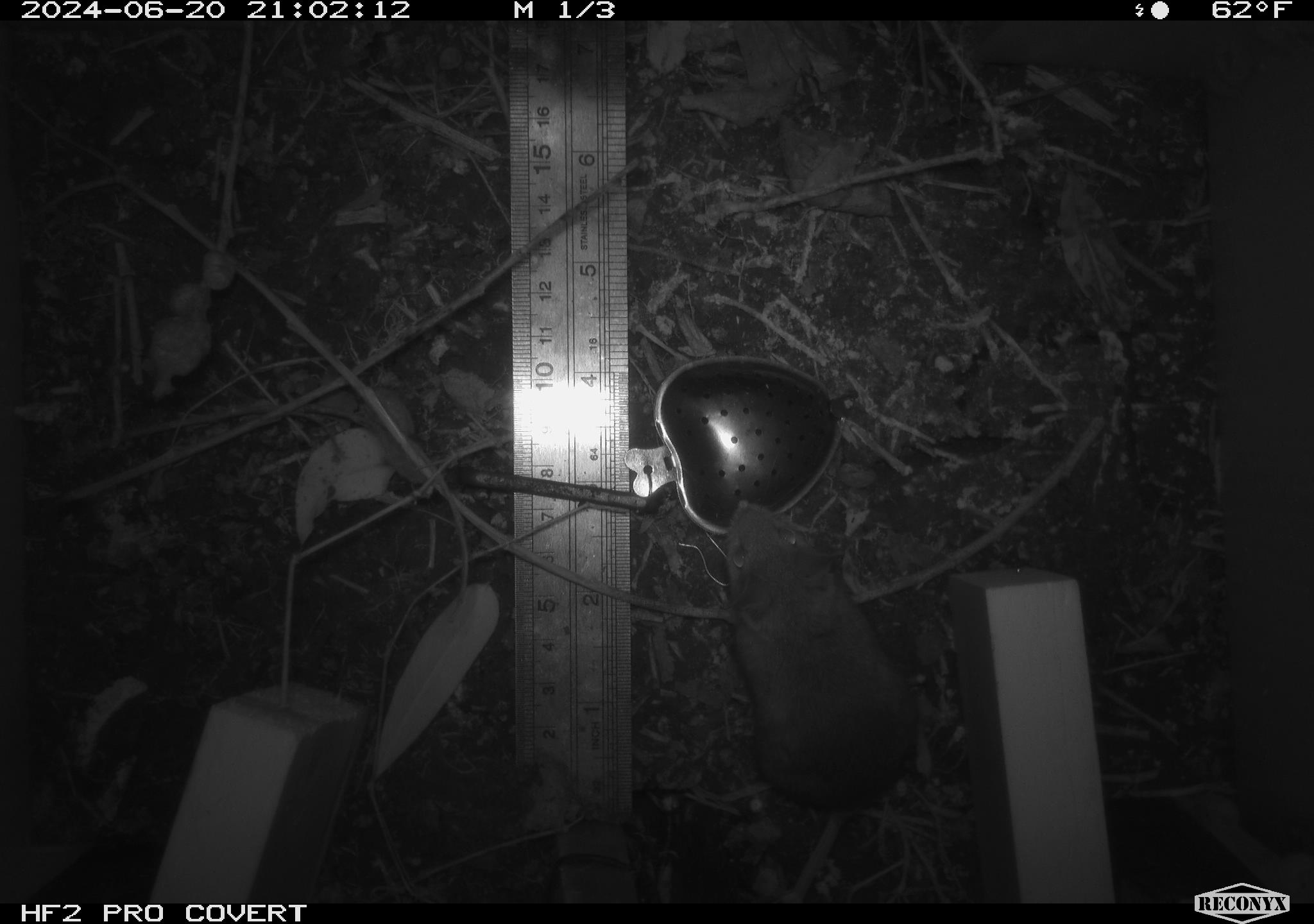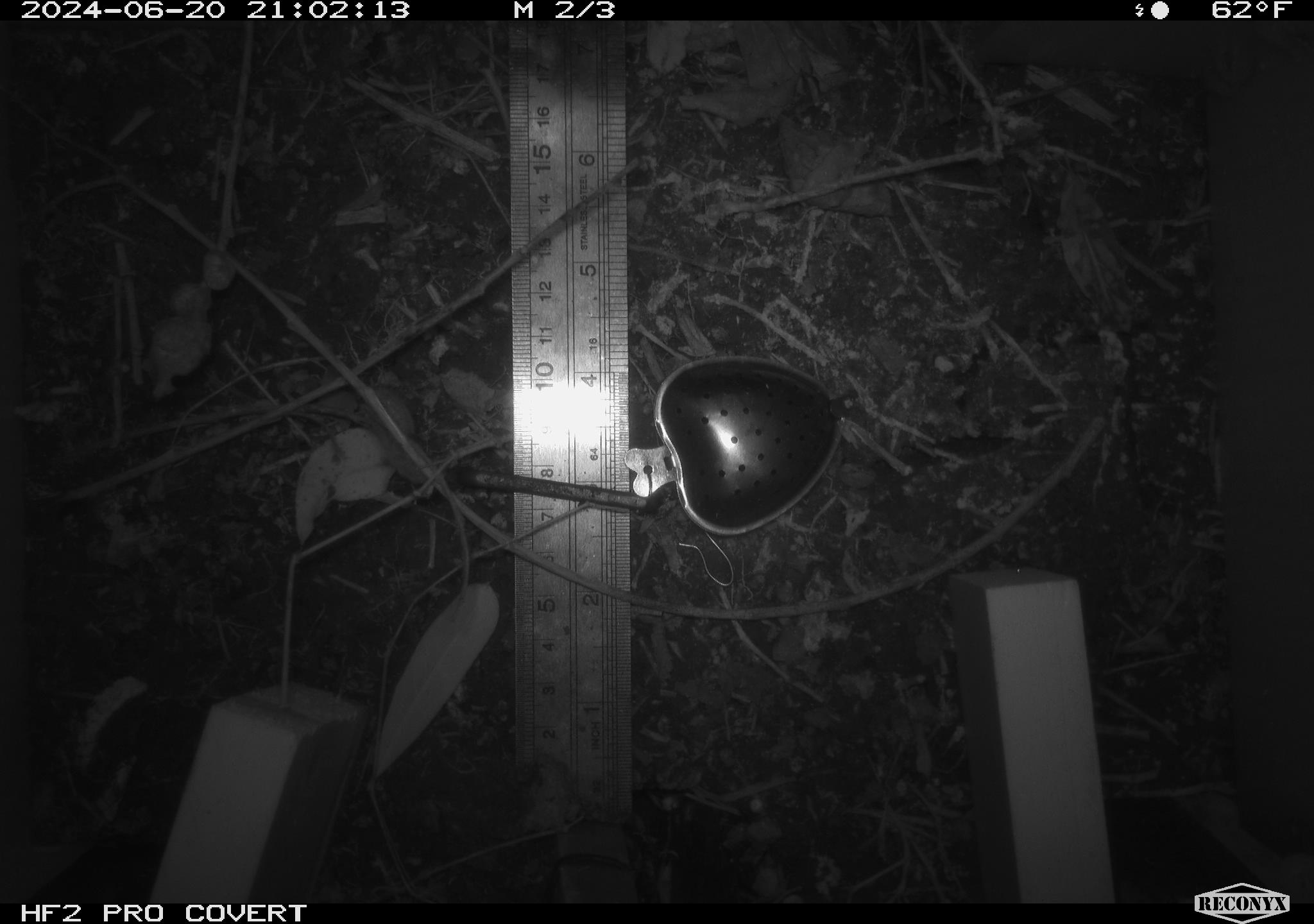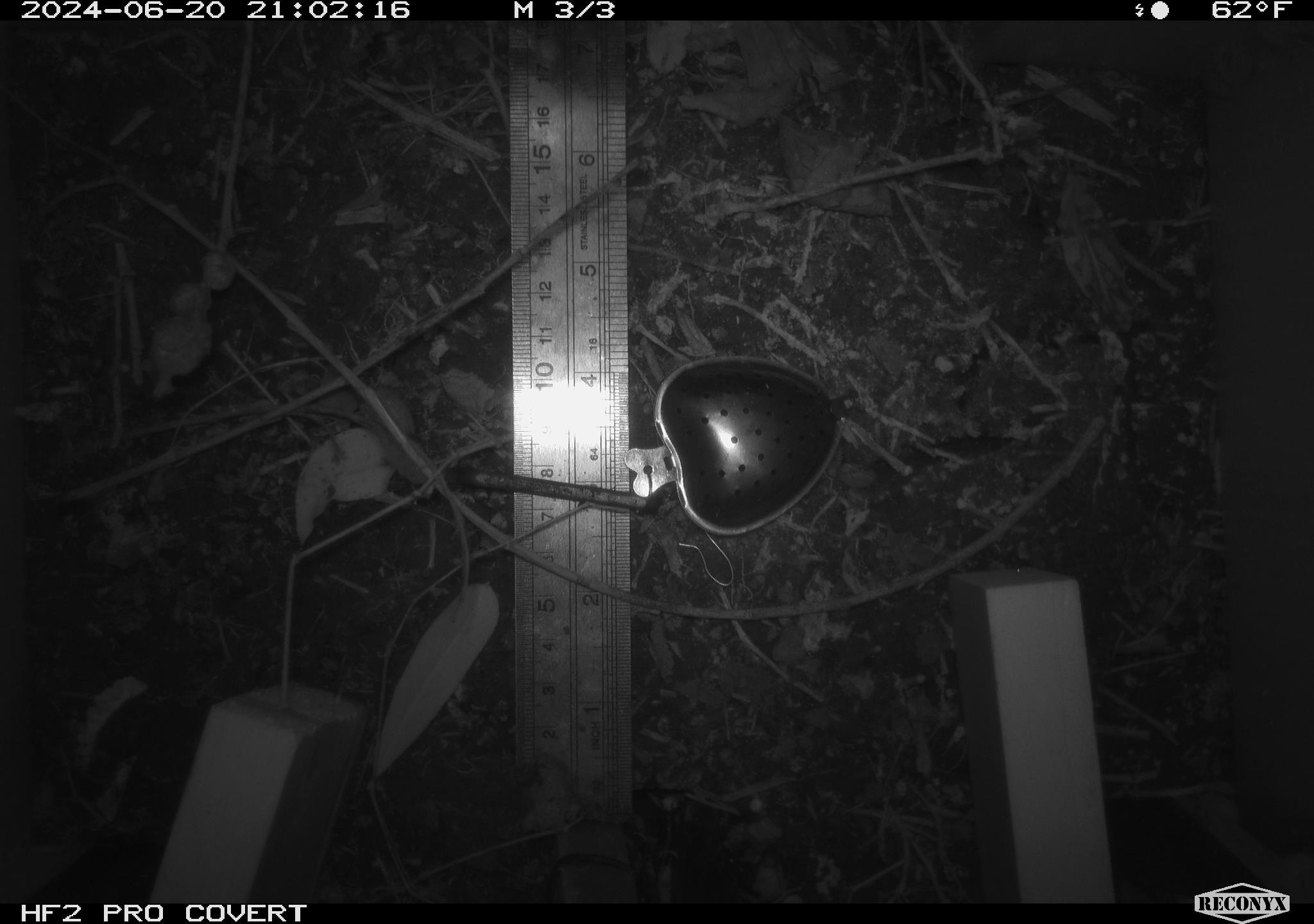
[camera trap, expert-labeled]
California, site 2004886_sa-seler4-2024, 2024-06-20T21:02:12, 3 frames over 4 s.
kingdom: Animalia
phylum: Chordata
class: Mammalia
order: Rodentia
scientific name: Rodentia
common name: mouse species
Mouse species (Rodentia).